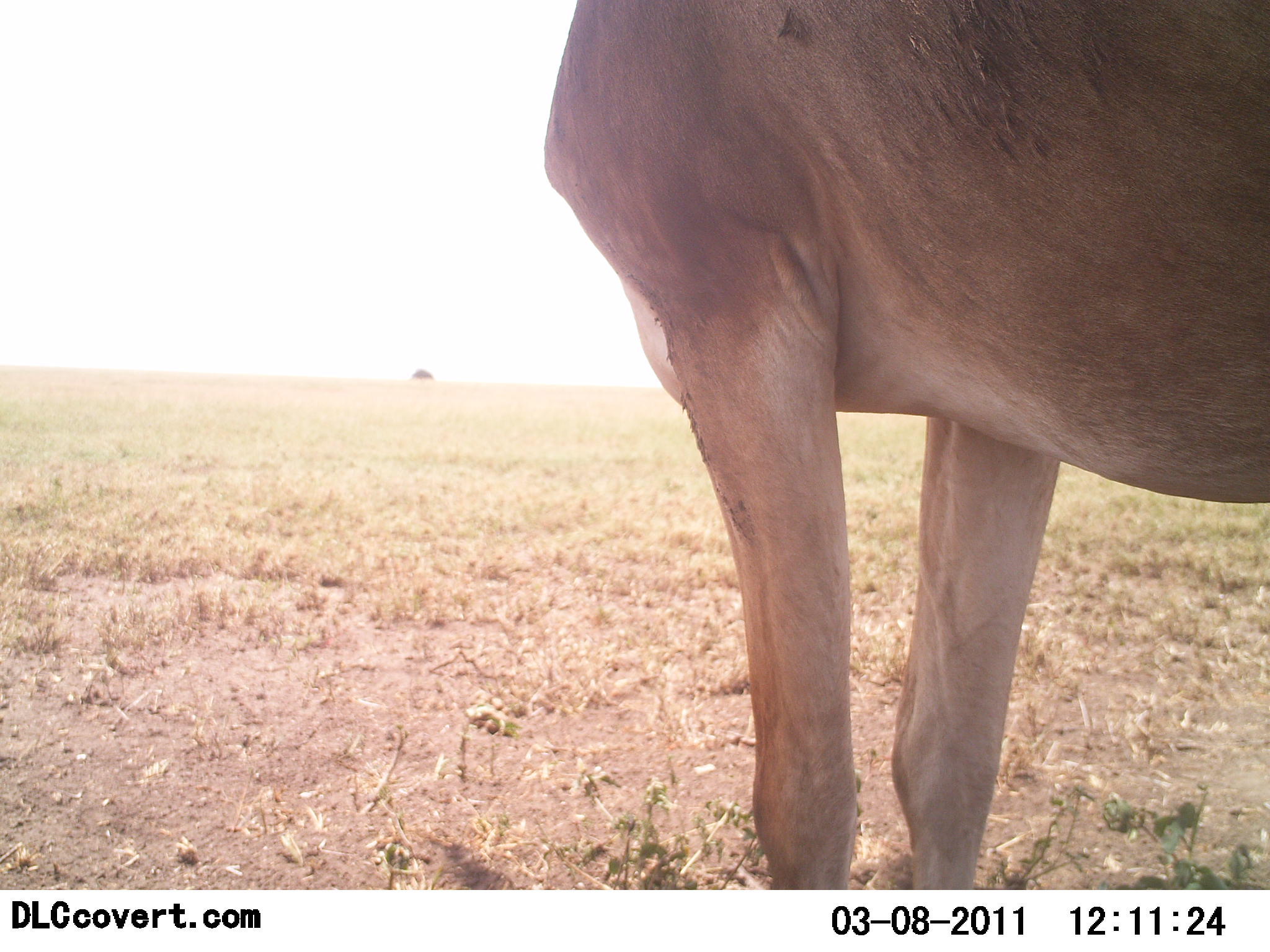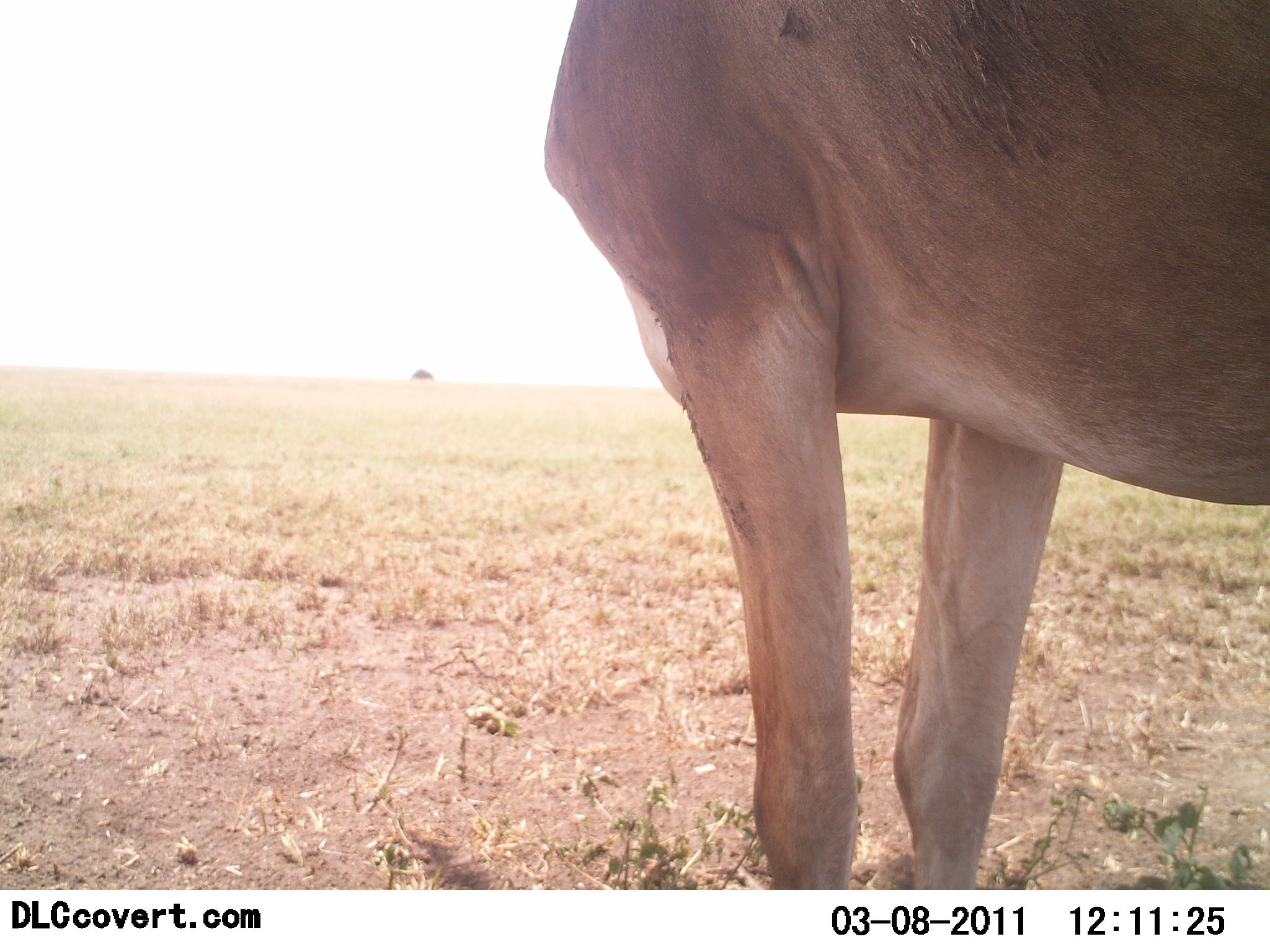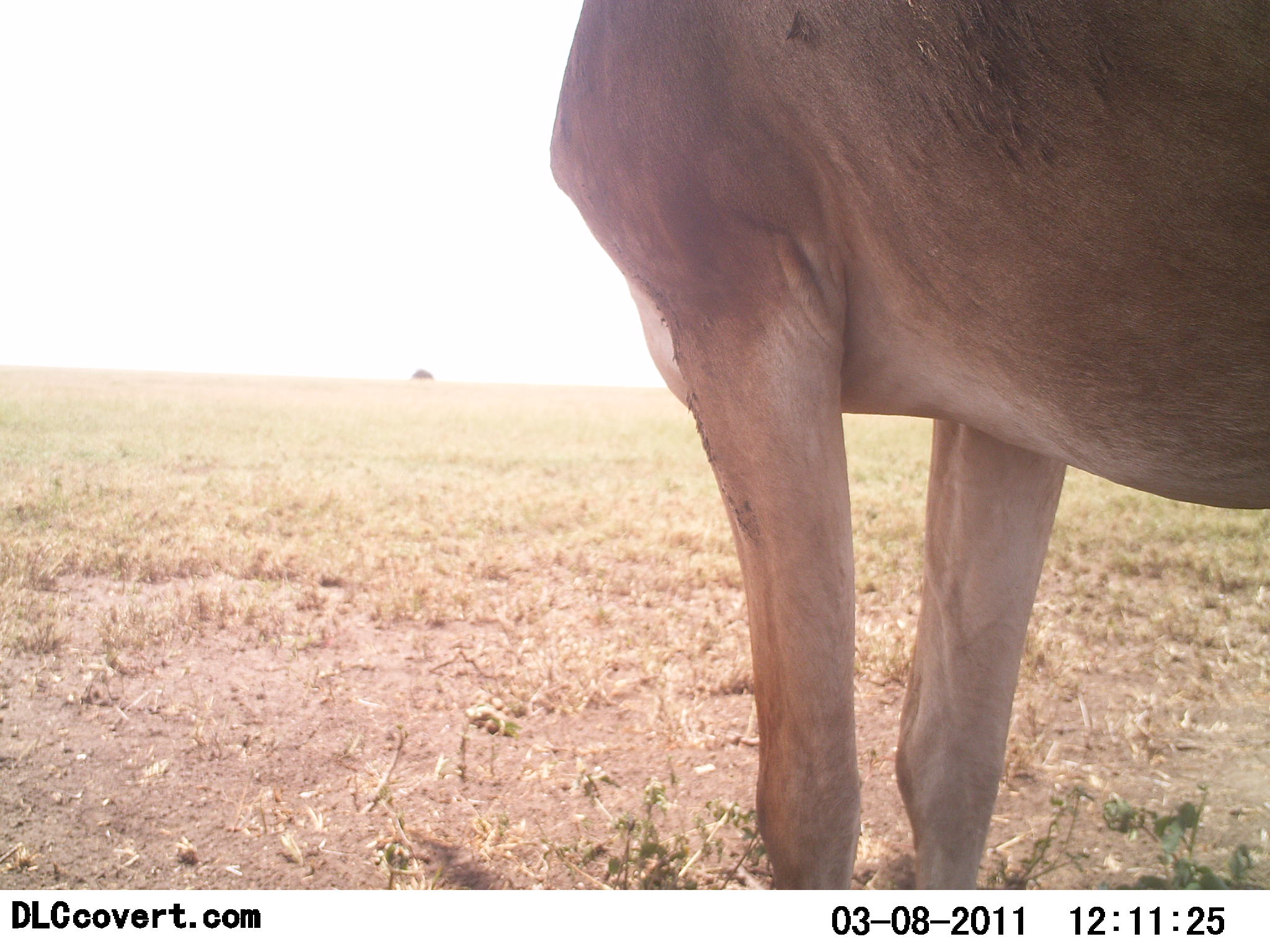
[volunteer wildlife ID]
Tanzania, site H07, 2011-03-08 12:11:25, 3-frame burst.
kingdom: Animalia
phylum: Chordata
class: Mammalia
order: Artiodactyla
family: Bovidae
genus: Alcelaphus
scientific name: Alcelaphus buselaphus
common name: hartebeest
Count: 1.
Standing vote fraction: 100%.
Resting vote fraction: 0%.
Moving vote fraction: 0%.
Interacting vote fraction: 0%.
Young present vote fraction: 0%.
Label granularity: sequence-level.